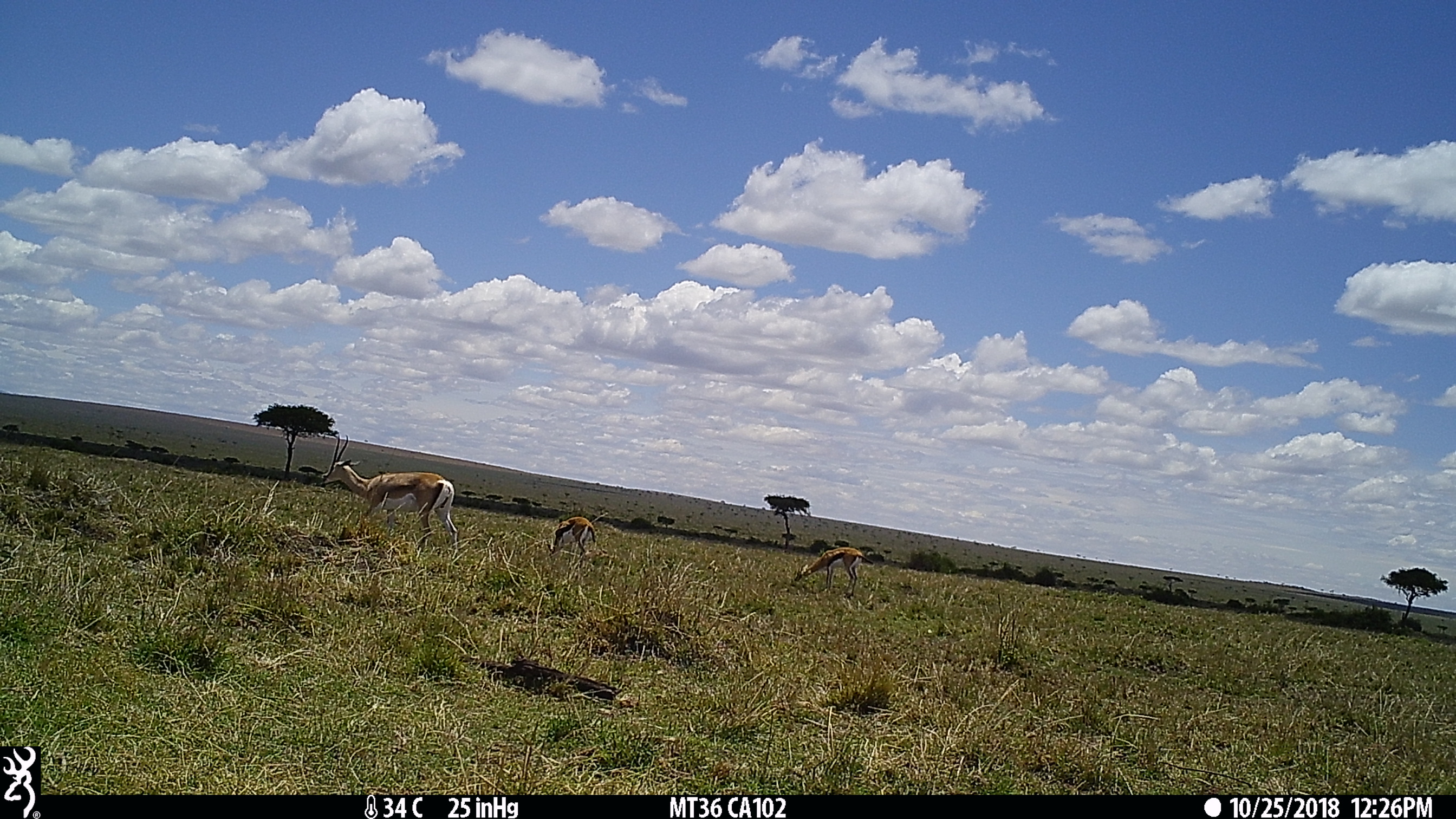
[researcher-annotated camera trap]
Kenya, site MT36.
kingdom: Animalia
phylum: Chordata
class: Mammalia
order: Artiodactyla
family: Bovidae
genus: Nanger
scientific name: Nanger granti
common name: grant's gazelle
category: gazelle grants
Gazelle grants (grant's gazelle) (Nanger granti).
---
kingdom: Animalia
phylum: Chordata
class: Mammalia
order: Artiodactyla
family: Bovidae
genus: Eudorcas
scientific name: Eudorcas thomsonii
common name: thomon's gazelle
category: gazelle thomsons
Gazelle thomsons (thomon's gazelle) (Eudorcas thomsonii).